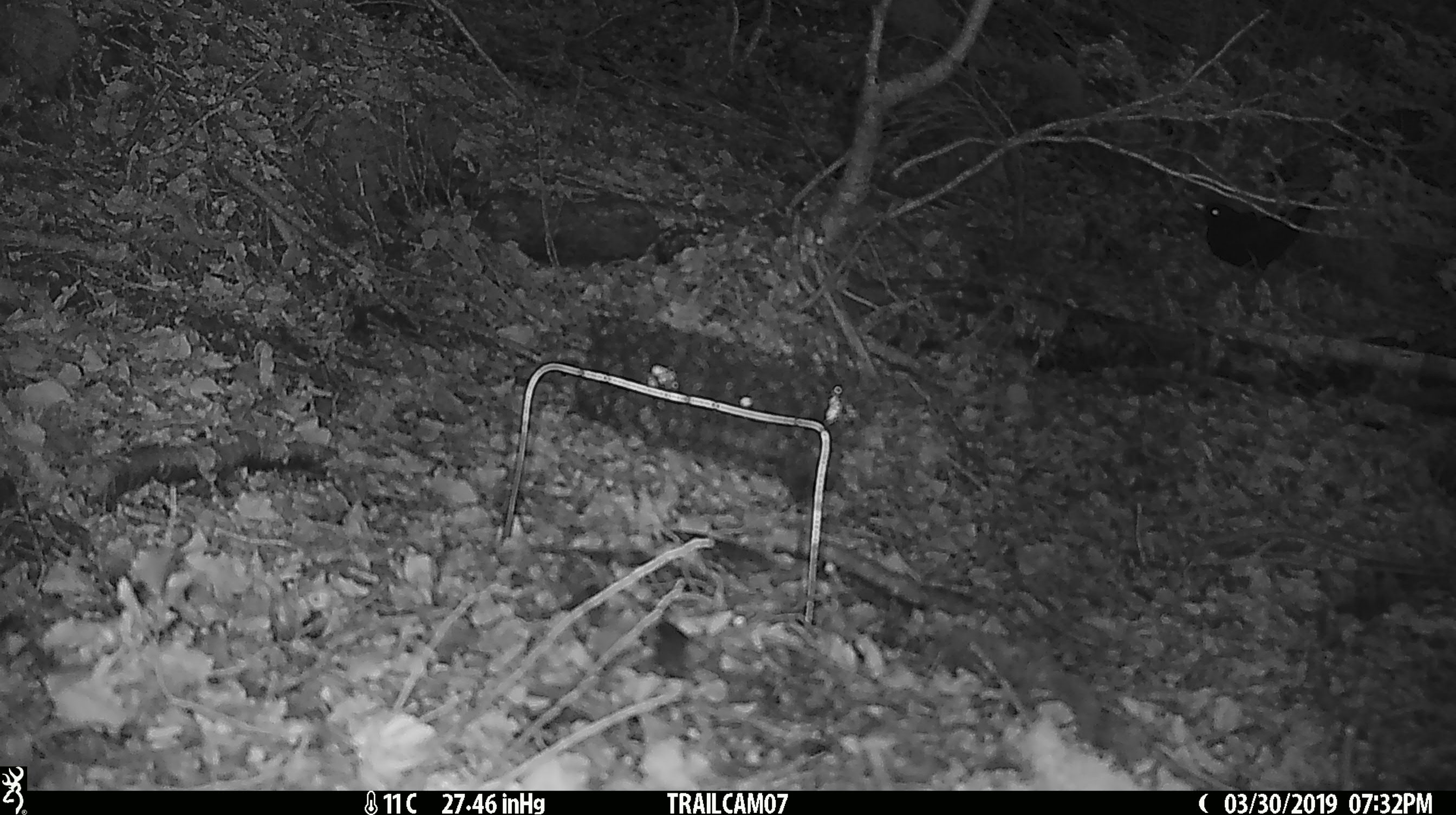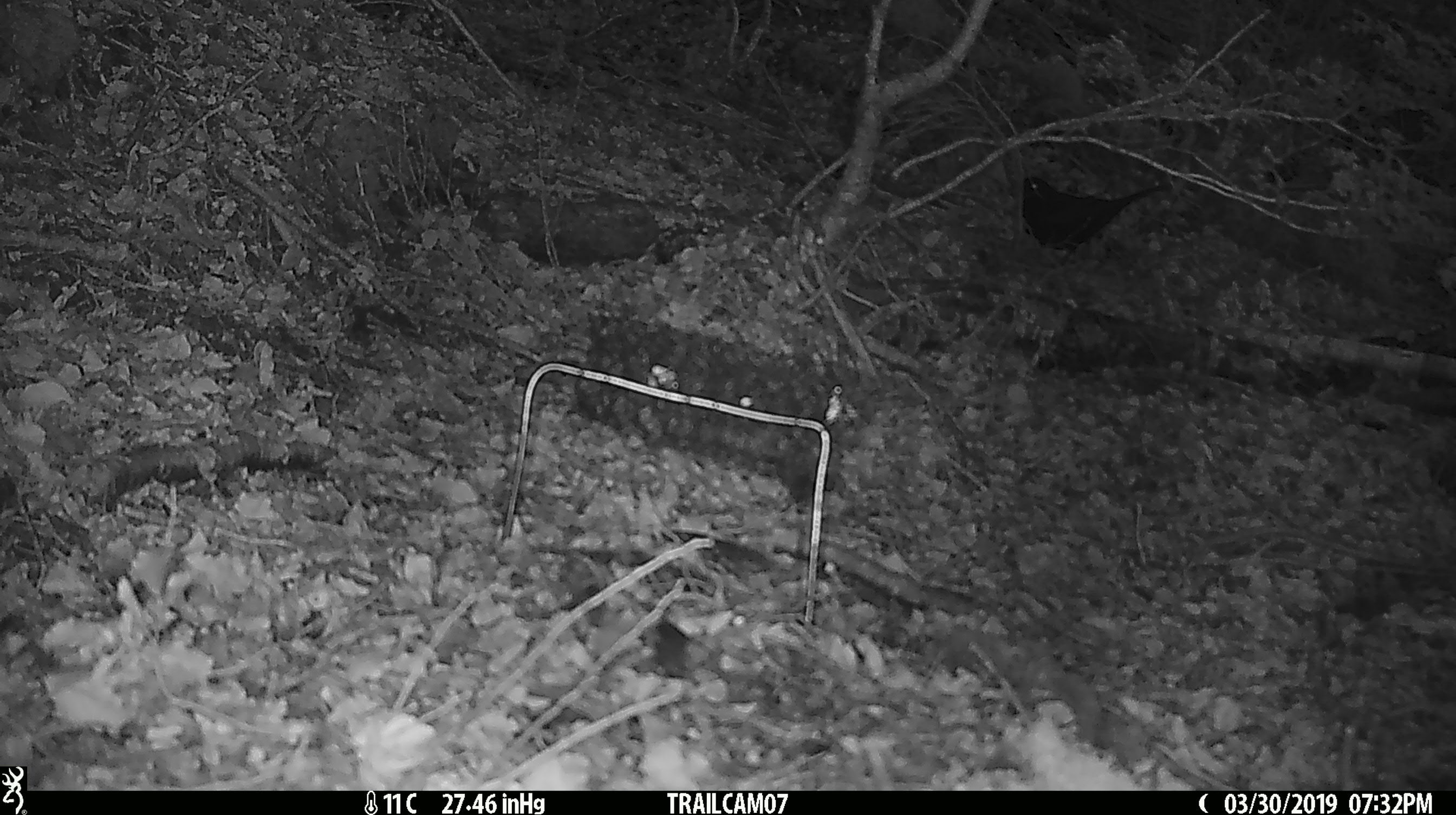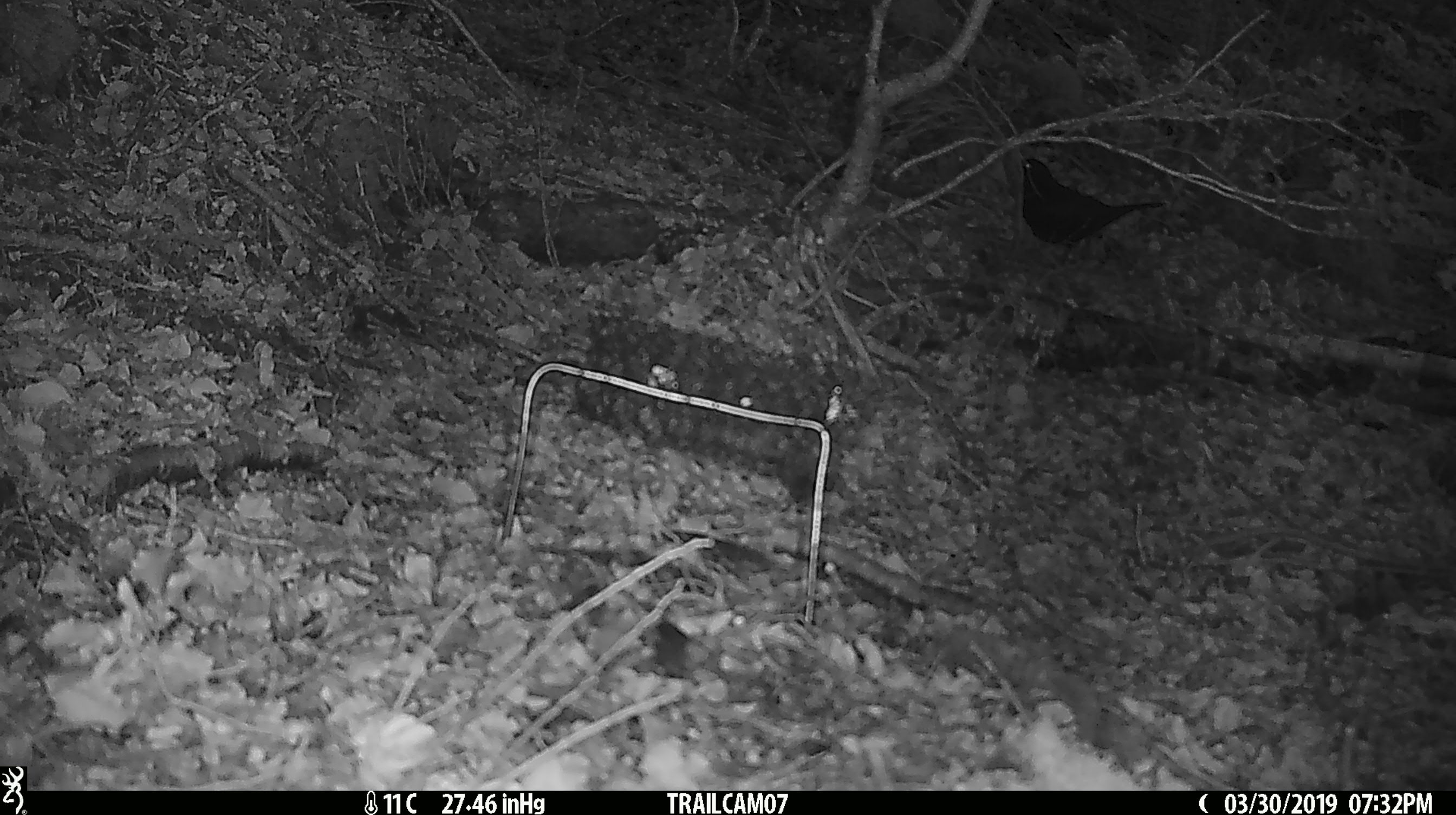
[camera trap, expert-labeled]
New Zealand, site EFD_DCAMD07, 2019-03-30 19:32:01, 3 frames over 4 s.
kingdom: Animalia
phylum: Chordata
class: Aves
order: Passeriformes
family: Turdidae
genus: Turdus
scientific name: Turdus merula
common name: eurasian blackbird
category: blackbird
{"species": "blackbird (eurasian blackbird) (Turdus merula)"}